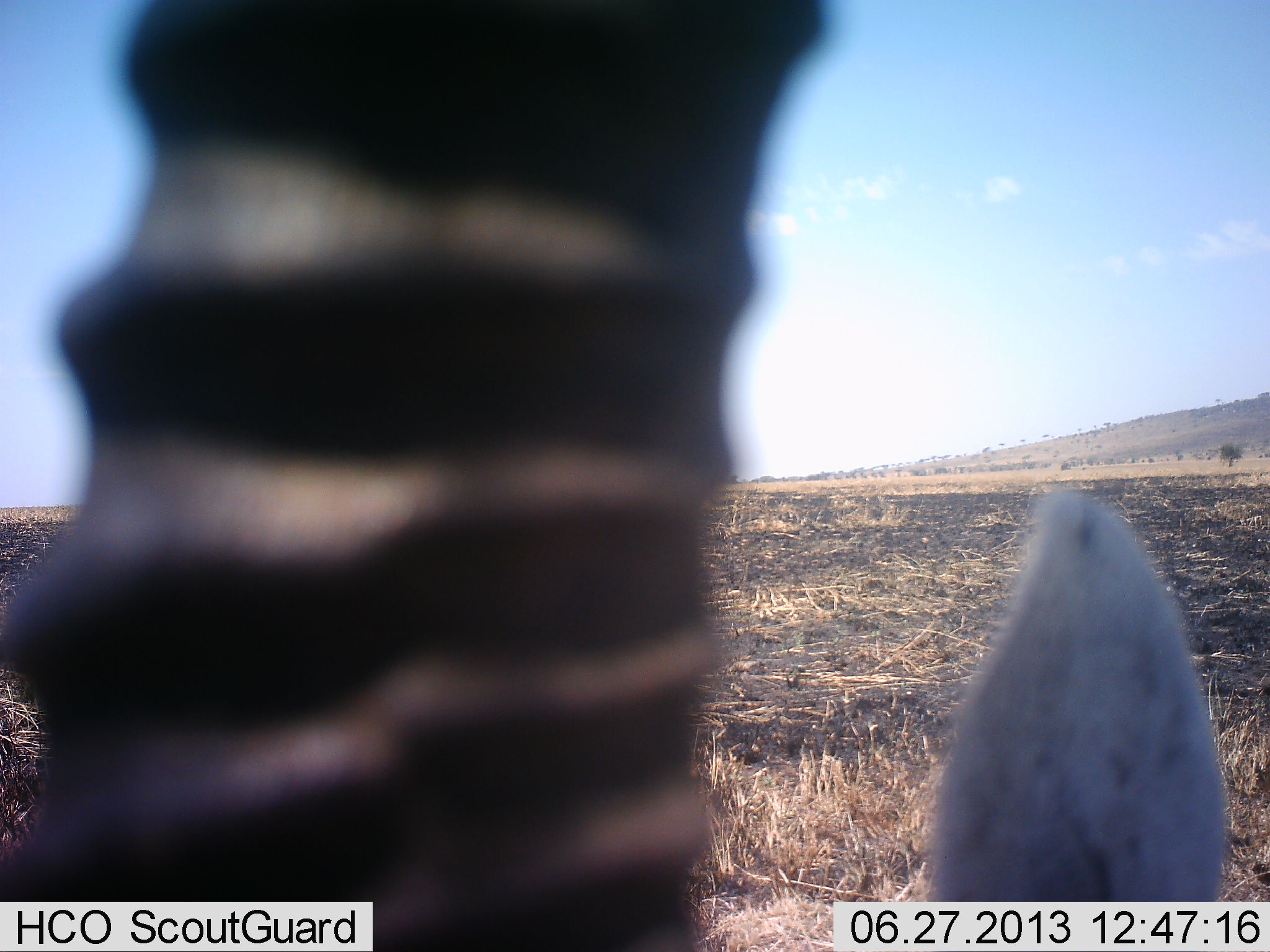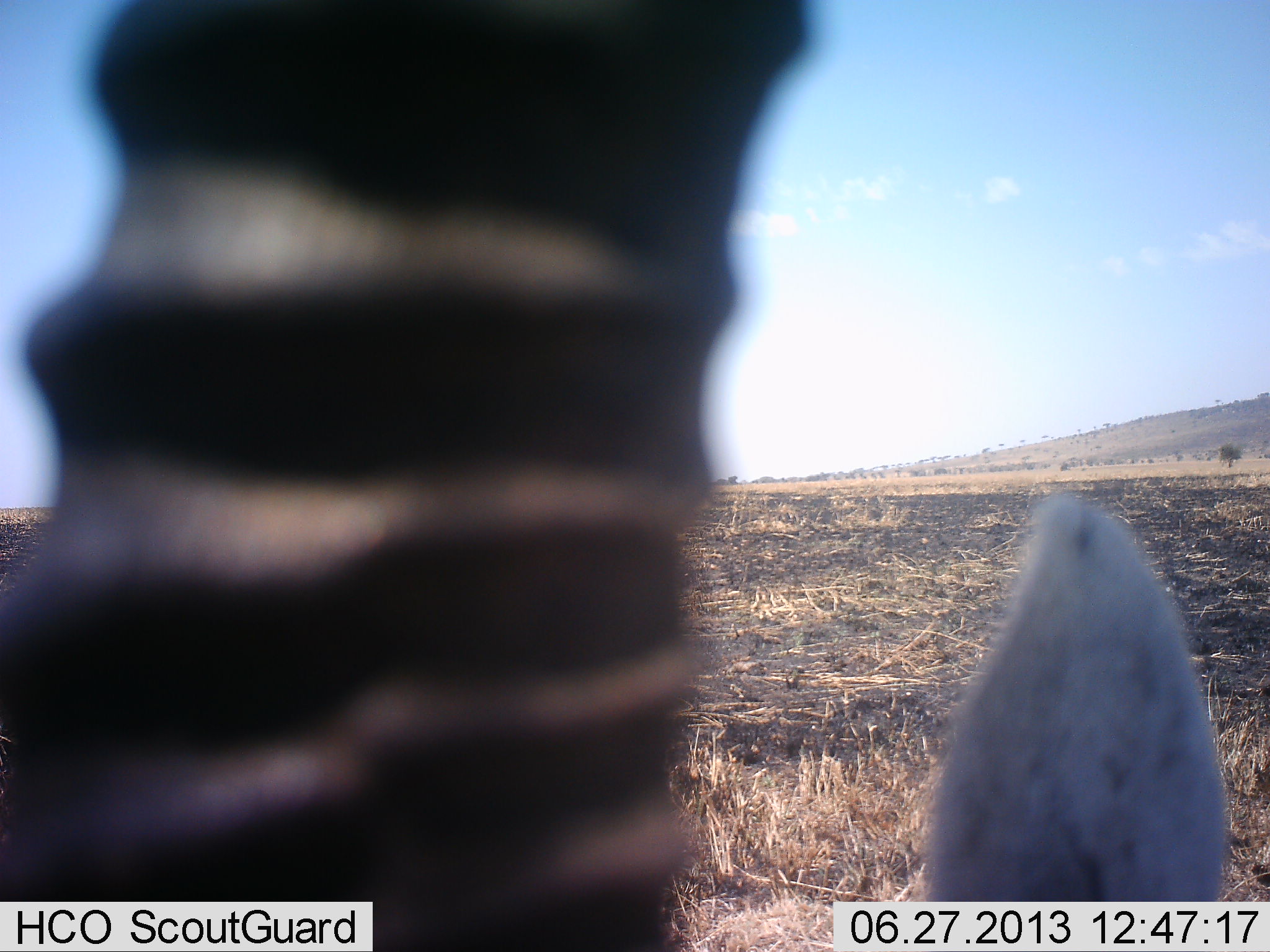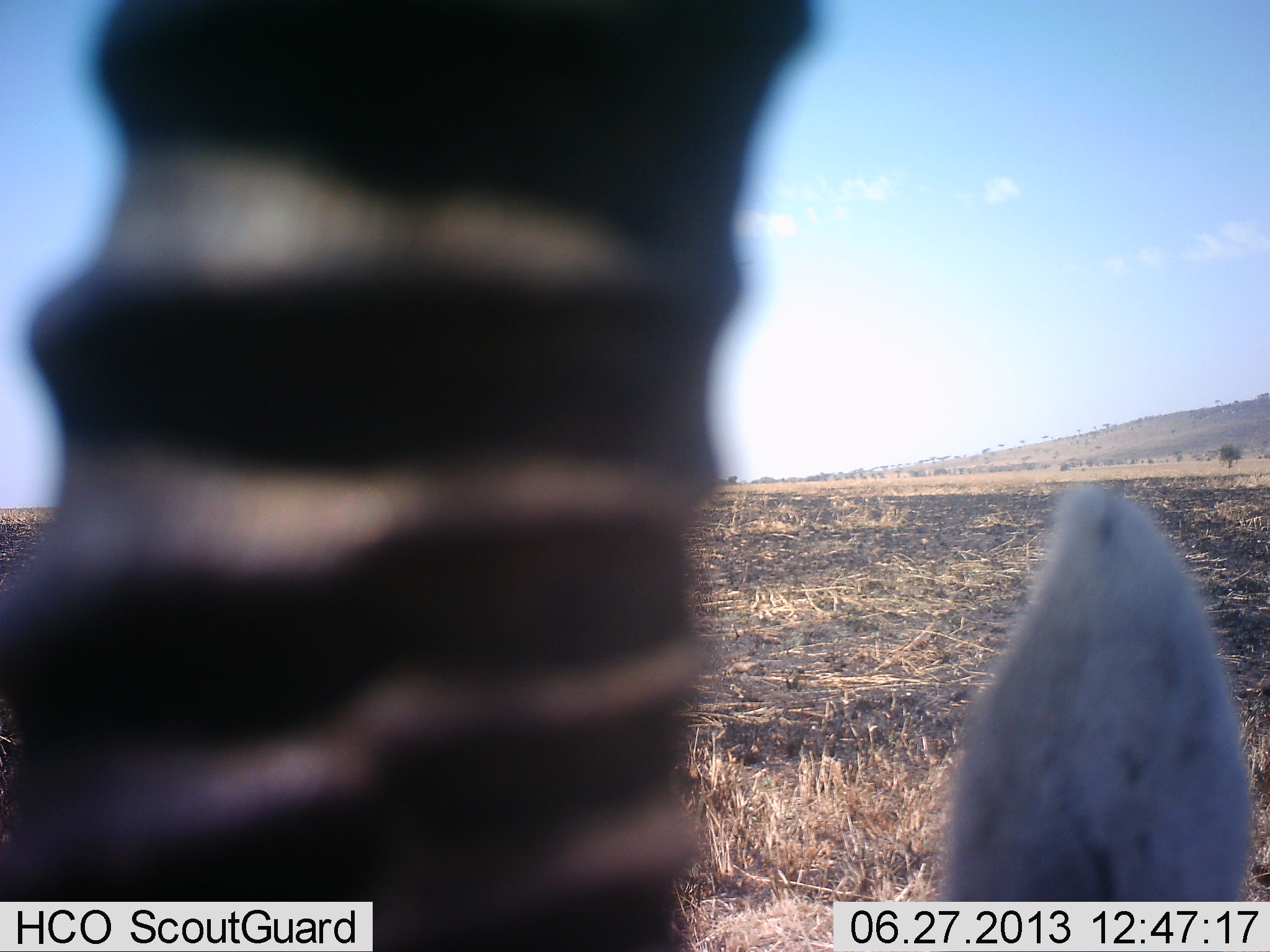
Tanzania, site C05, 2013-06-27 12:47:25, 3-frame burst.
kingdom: Animalia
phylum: Chordata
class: Mammalia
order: Artiodactyla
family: Bovidae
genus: Eudorcas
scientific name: Eudorcas thomsonii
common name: thomson's gazelle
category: gazellethomsons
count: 1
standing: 83%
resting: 17%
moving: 0%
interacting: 0%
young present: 0%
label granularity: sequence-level